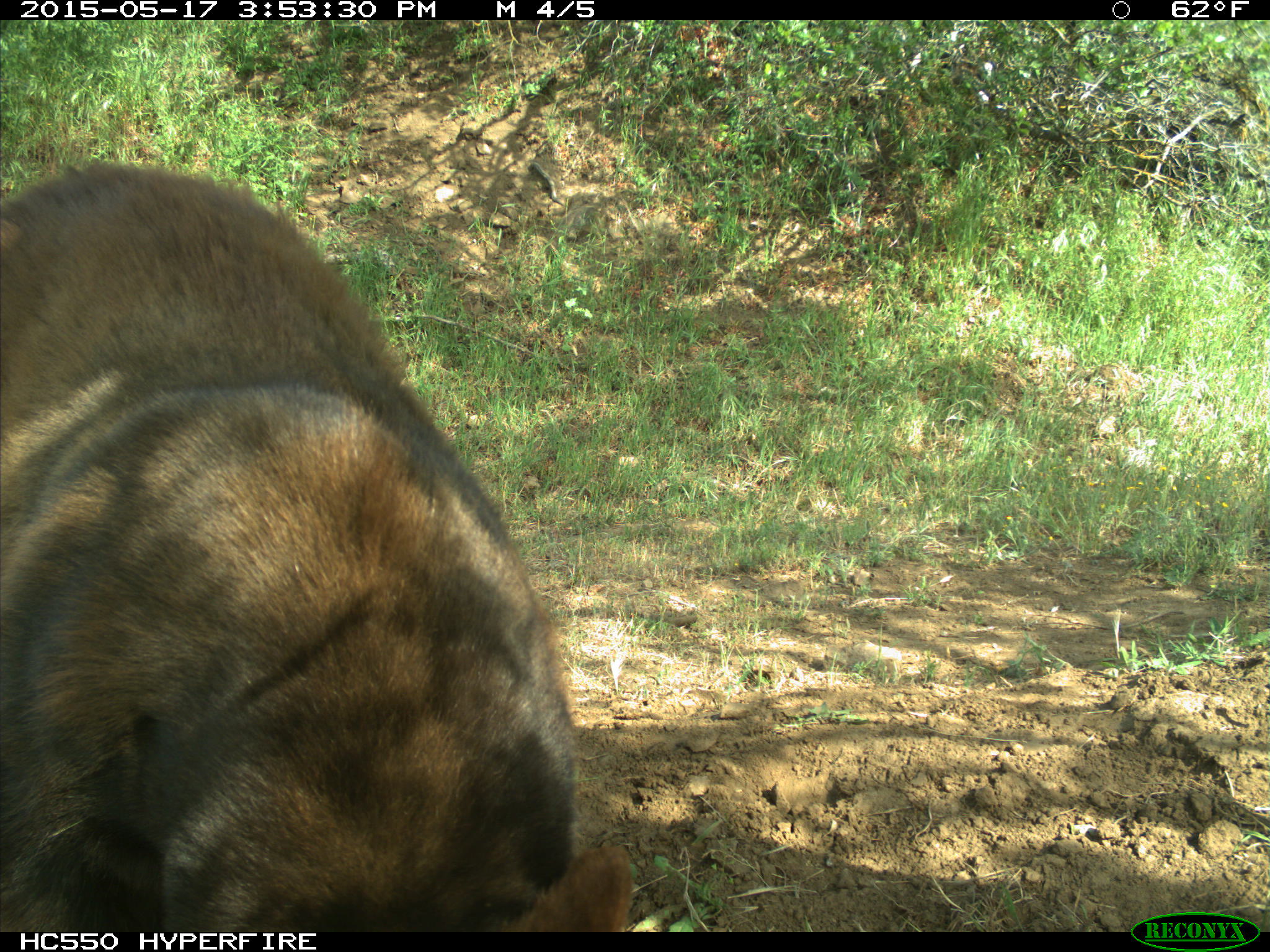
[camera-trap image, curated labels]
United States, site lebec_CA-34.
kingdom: Animalia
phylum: Chordata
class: Mammalia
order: Carnivora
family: Ursidae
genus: Ursus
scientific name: Ursus americanus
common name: american black bear